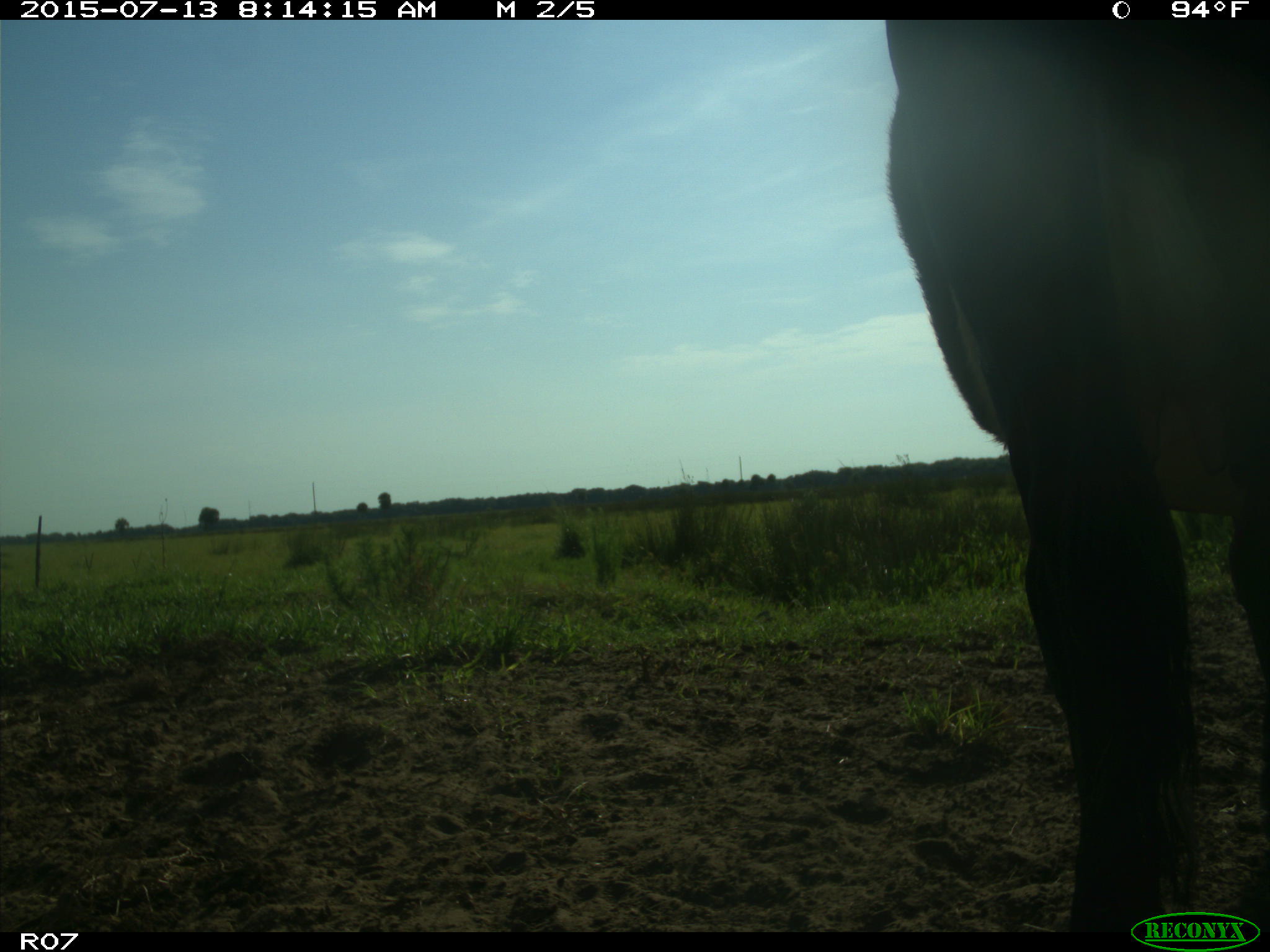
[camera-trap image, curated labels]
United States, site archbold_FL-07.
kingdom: Animalia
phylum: Chordata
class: Mammalia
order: Artiodactyla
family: Bovidae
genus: Bos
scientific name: Bos taurus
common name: domestic cow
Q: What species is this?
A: Bos taurus (domestic cow).